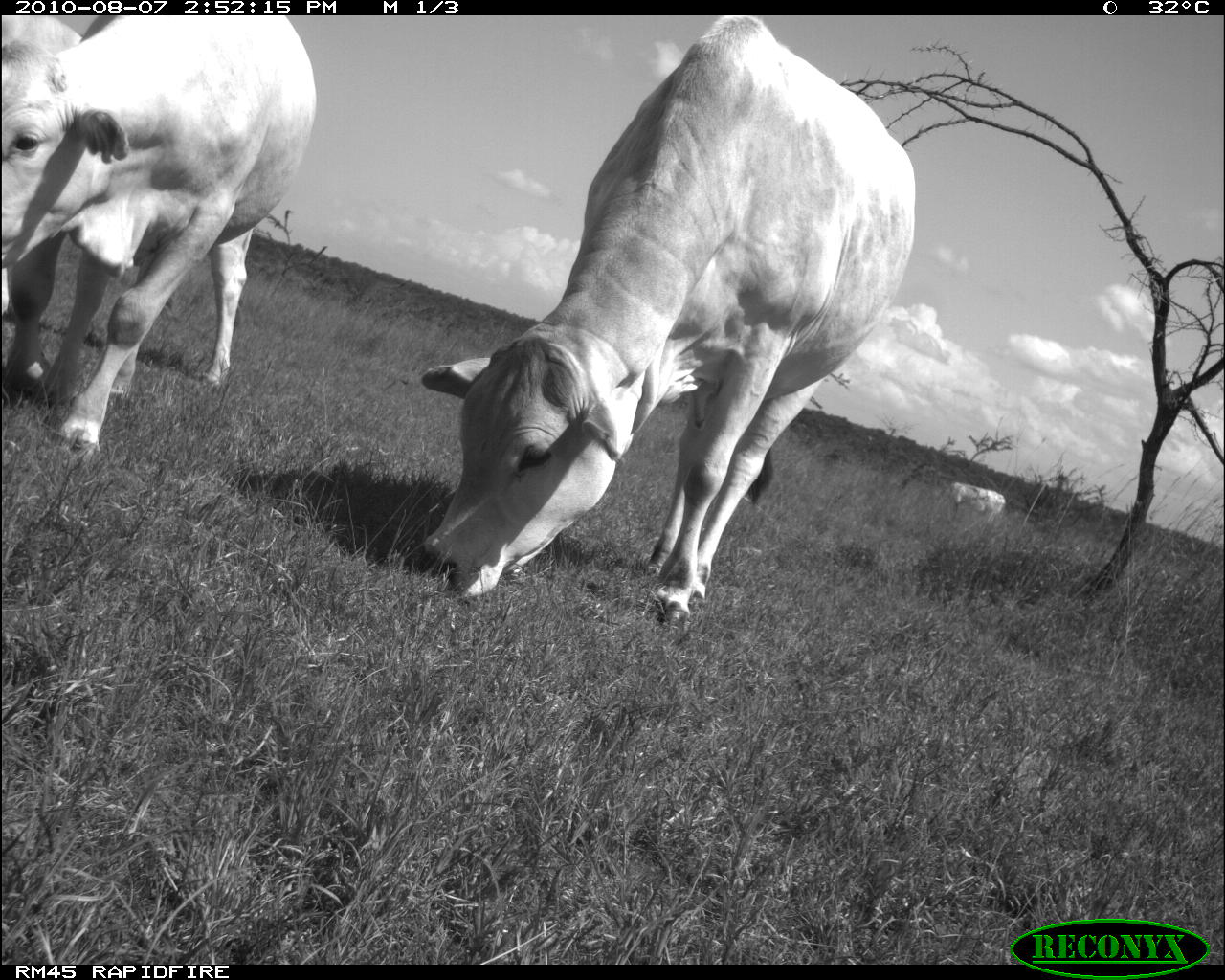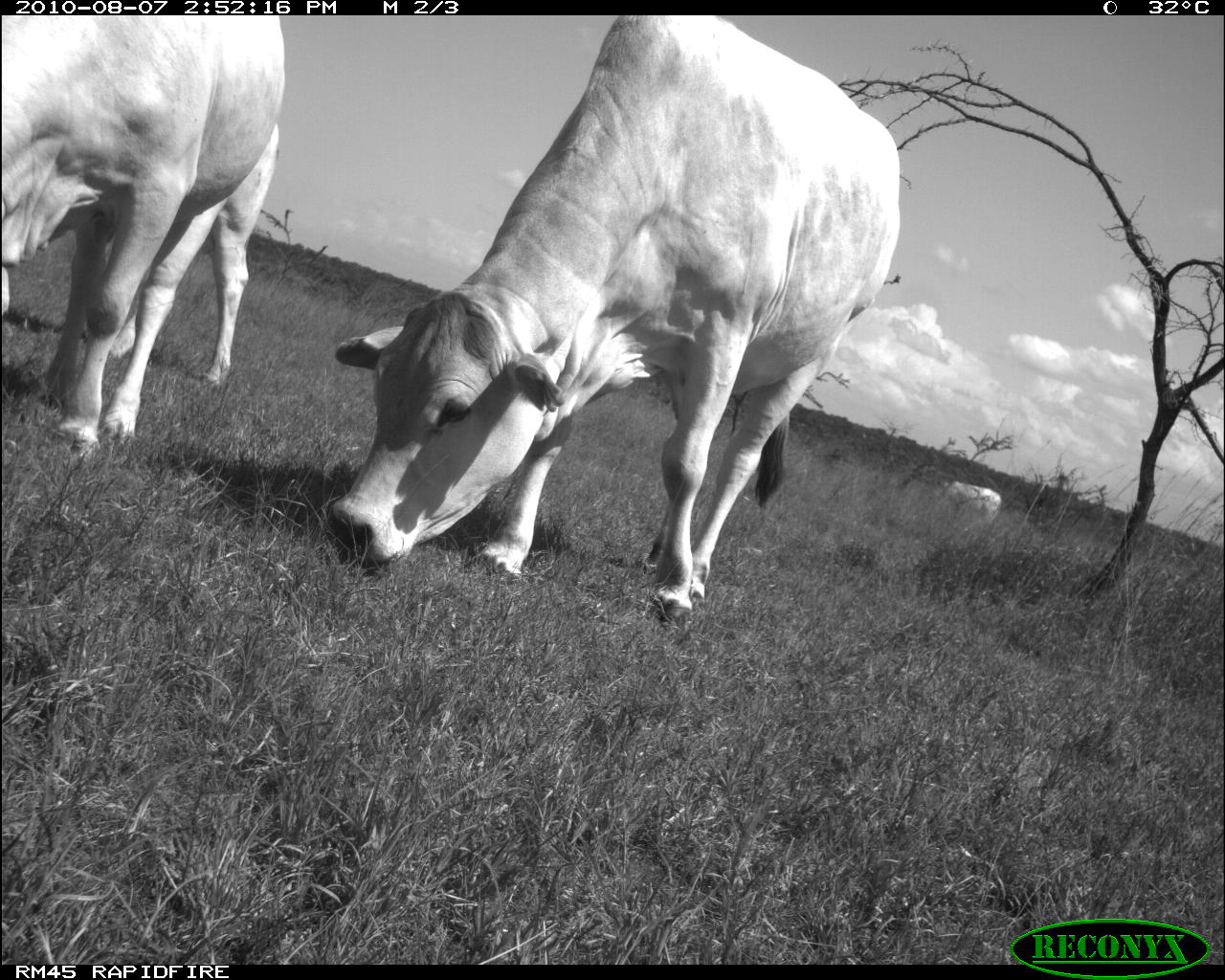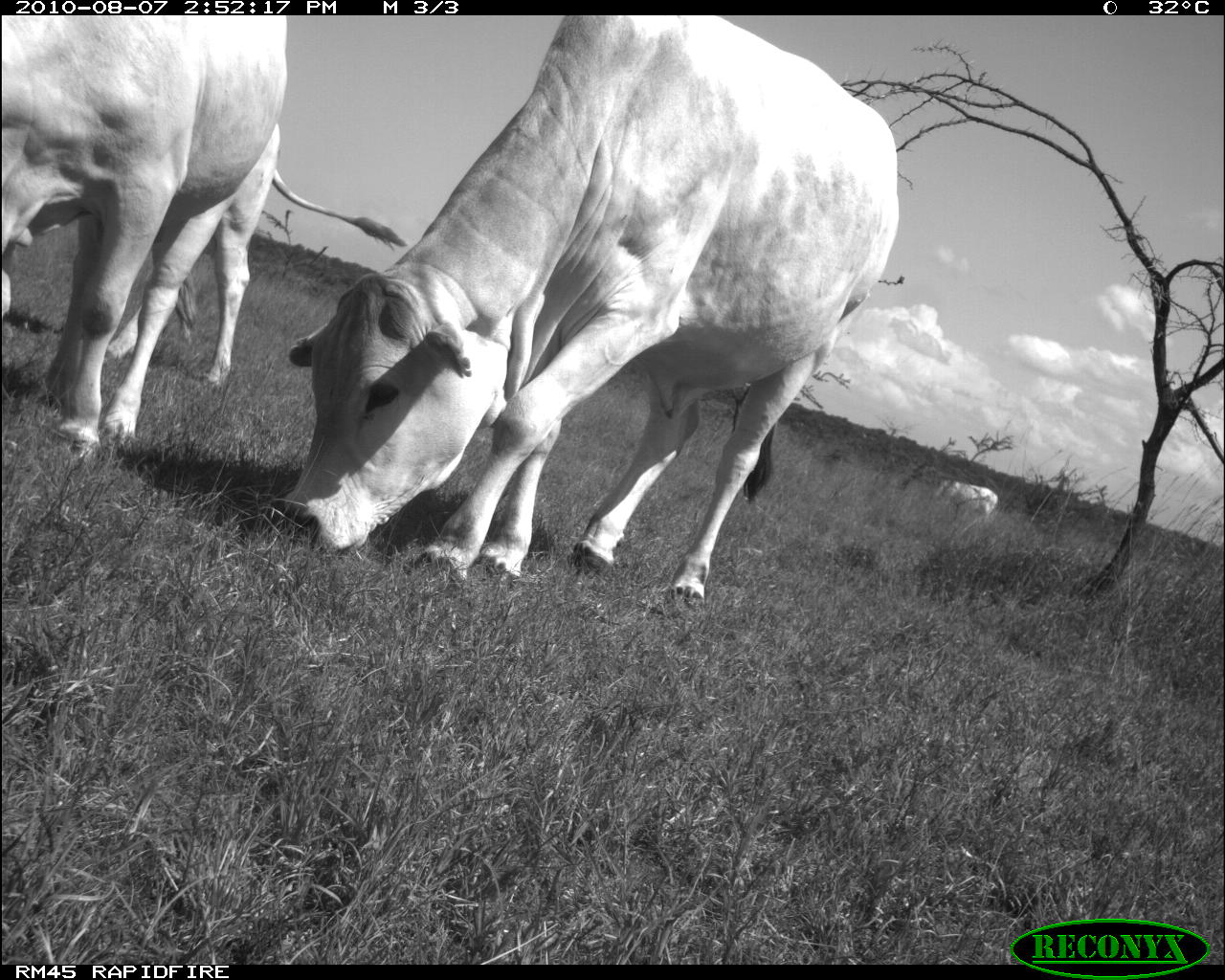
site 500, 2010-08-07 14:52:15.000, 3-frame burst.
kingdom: Animalia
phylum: Chordata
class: Mammalia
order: Artiodactyla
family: Bovidae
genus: Tragelaphus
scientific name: Tragelaphus oryx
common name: eland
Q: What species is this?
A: Tragelaphus oryx (eland).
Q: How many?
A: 4.